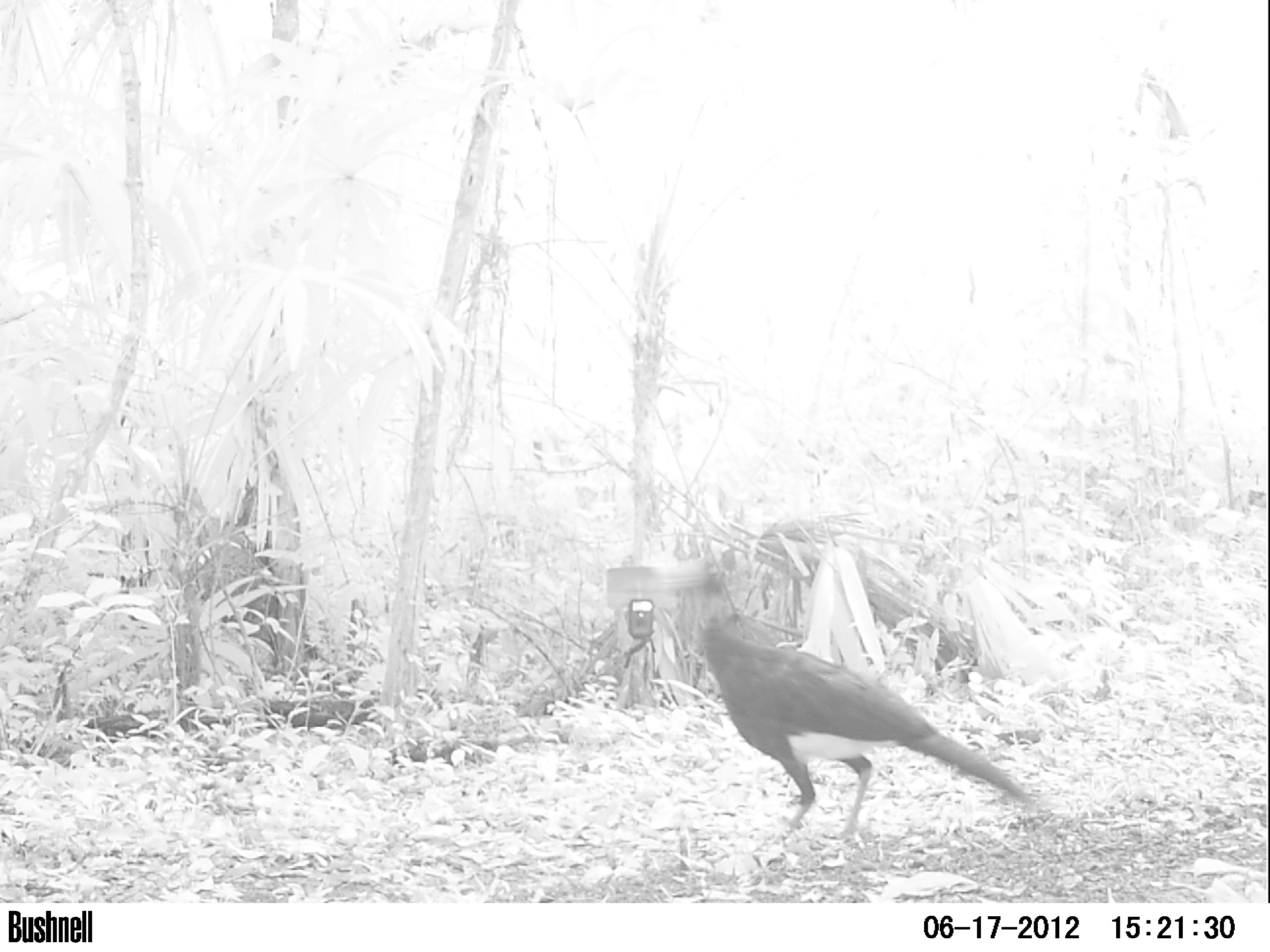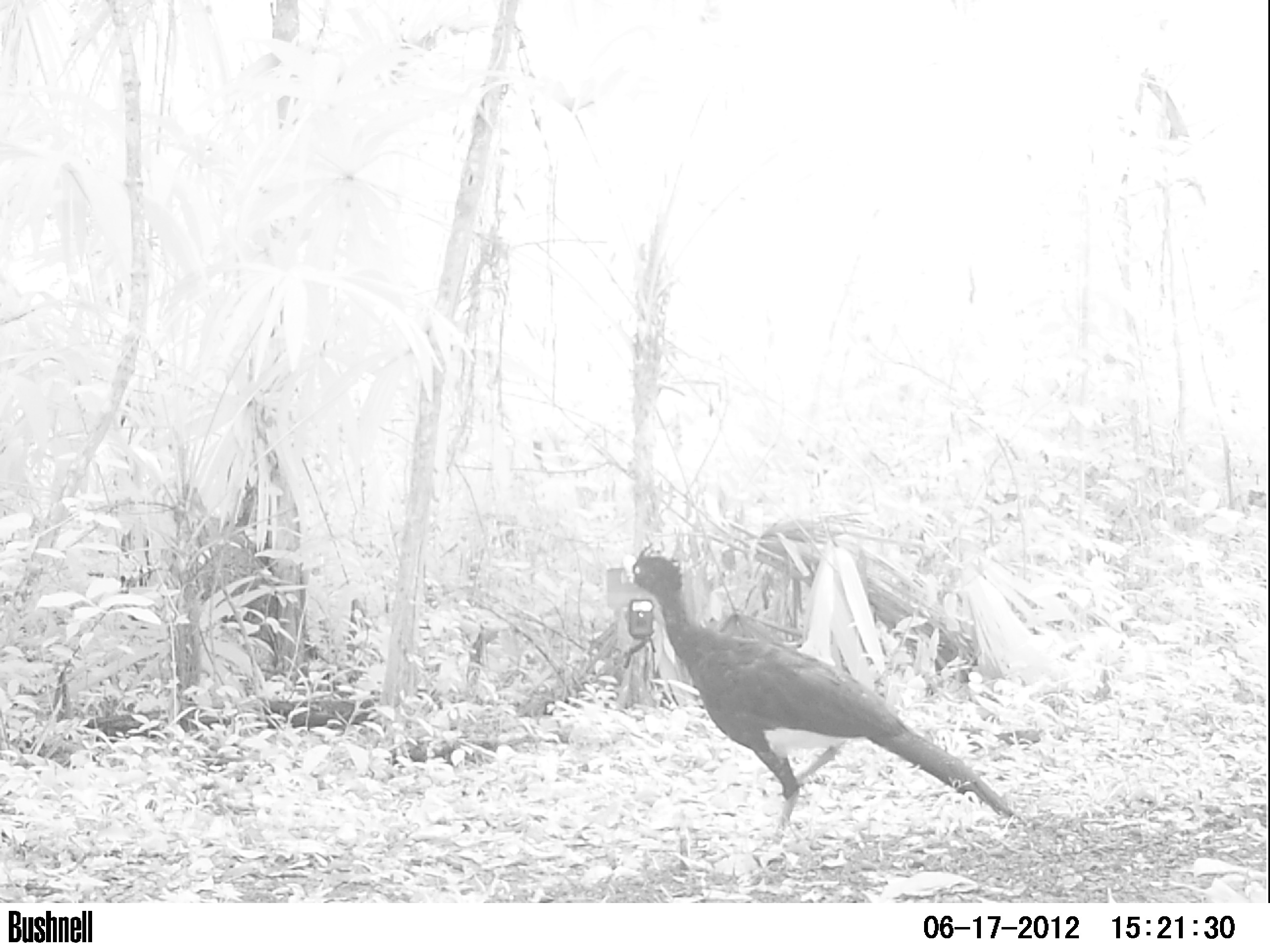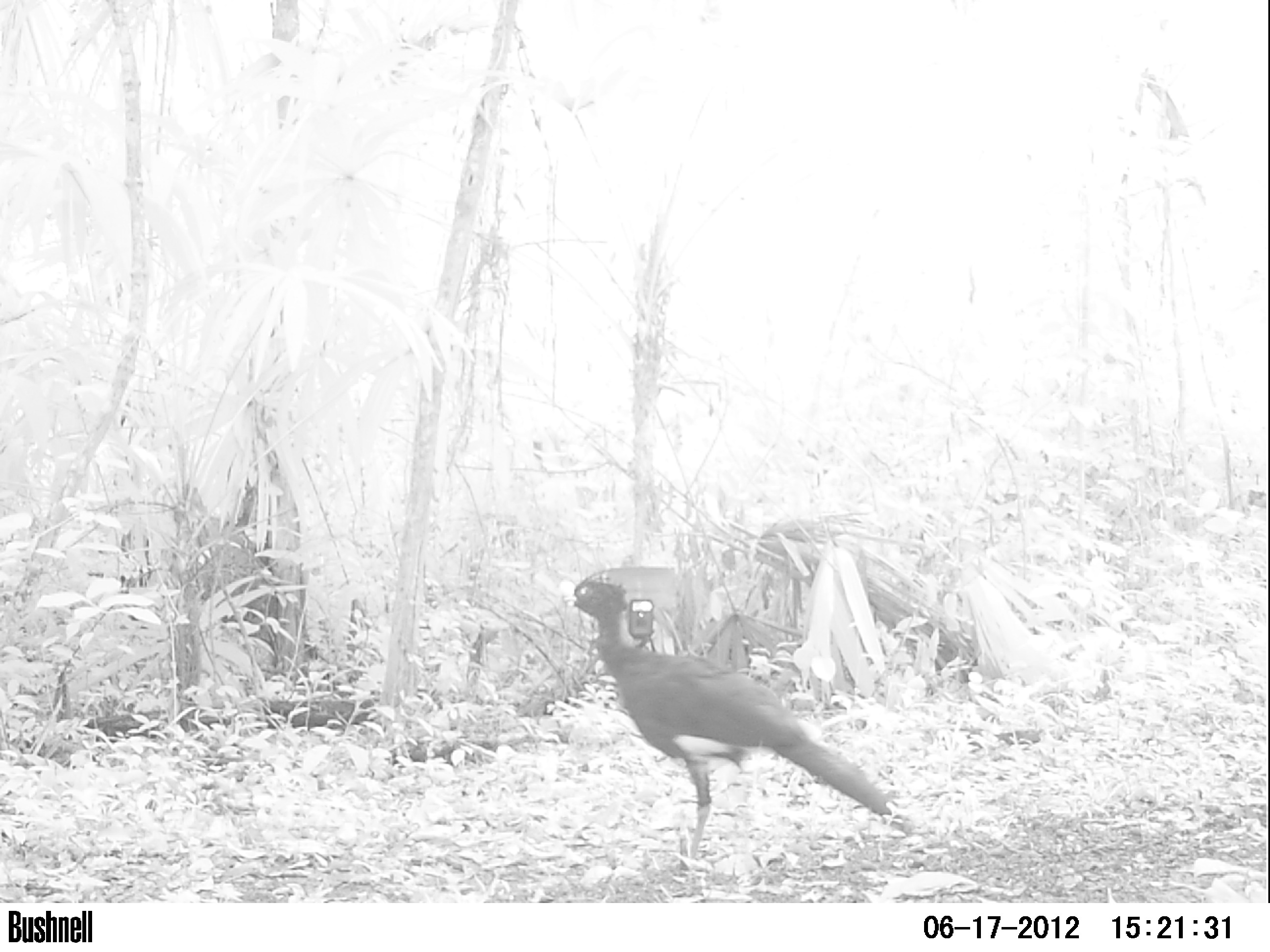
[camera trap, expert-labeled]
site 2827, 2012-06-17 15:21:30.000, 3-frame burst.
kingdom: Animalia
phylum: Chordata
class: Aves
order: Galliformes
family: Cracidae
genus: Crax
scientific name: Crax rubra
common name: great curassow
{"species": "Crax rubra (great curassow)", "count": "1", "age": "adult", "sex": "male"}